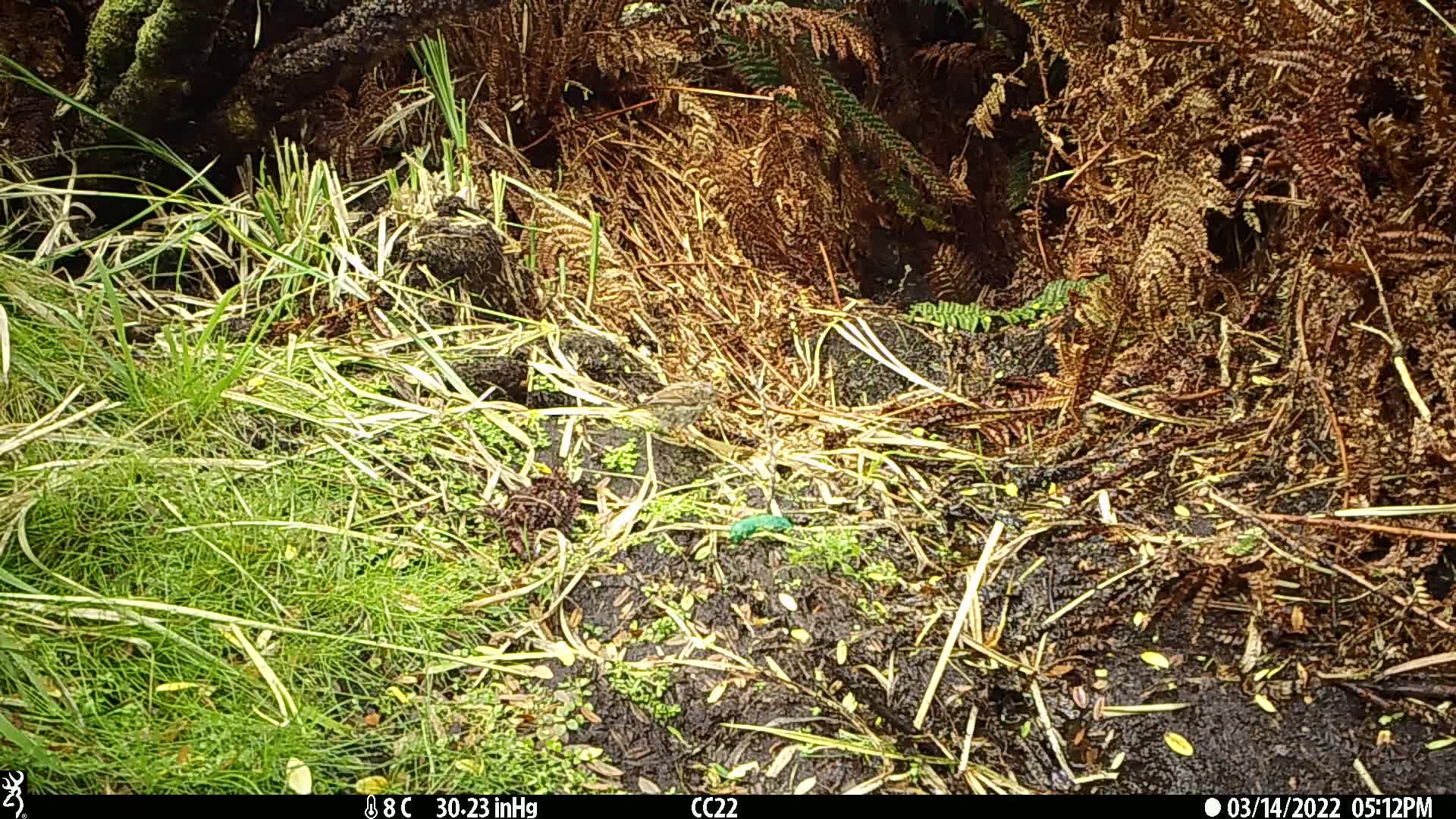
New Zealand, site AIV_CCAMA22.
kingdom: Animalia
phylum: Chordata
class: Aves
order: Passeriformes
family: Prunellidae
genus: Prunella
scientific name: Prunella modularis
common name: dunnock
Dunnock (Prunella modularis).